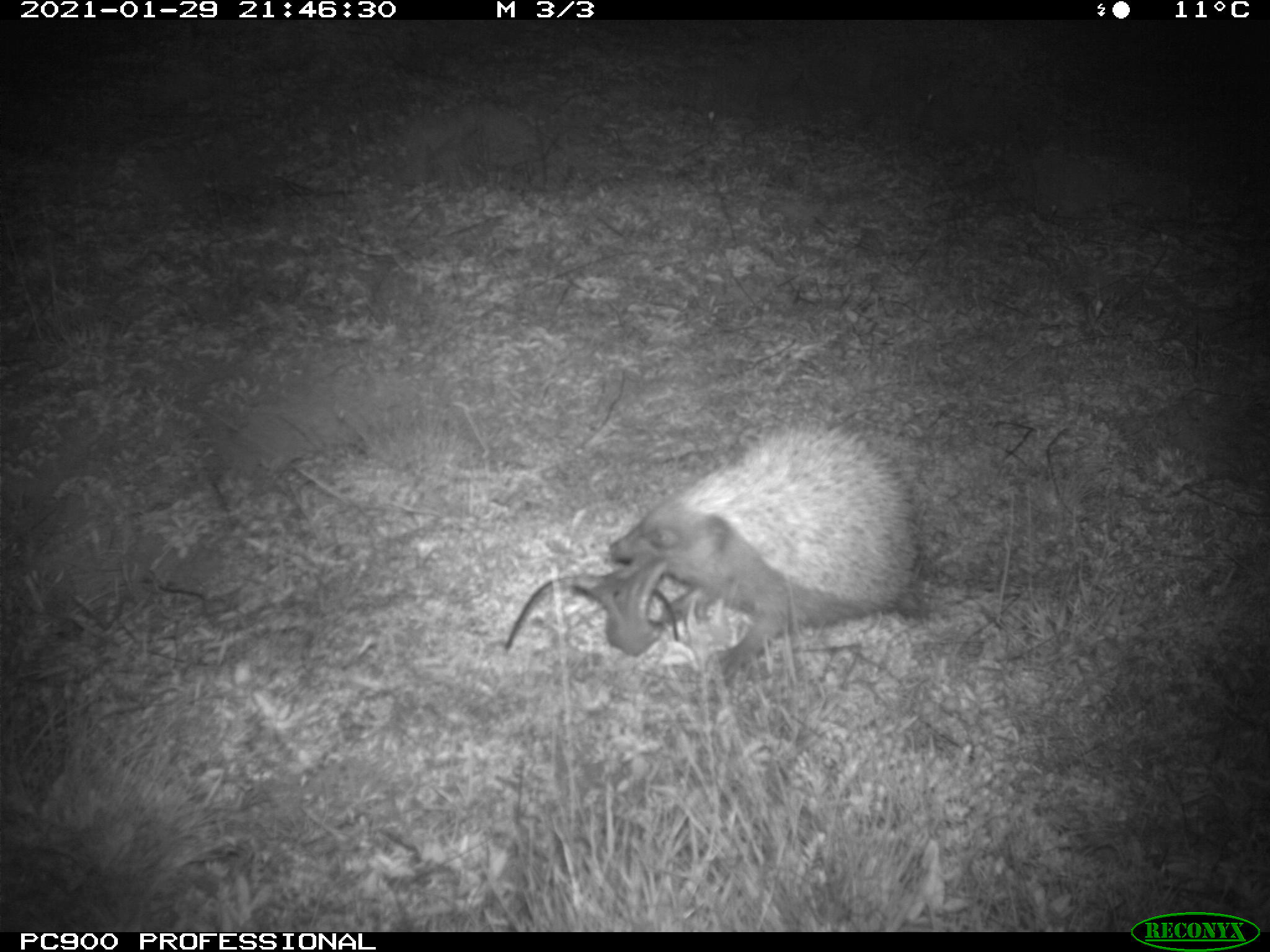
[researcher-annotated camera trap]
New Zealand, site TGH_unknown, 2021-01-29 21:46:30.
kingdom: Animalia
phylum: Chordata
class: Mammalia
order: Eulipotyphla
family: Erinaceidae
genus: Erinaceus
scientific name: Erinaceus europaeus europaeus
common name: european hedgehog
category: hedgehog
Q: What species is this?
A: Hedgehog (european hedgehog) (Erinaceus europaeus europaeus).